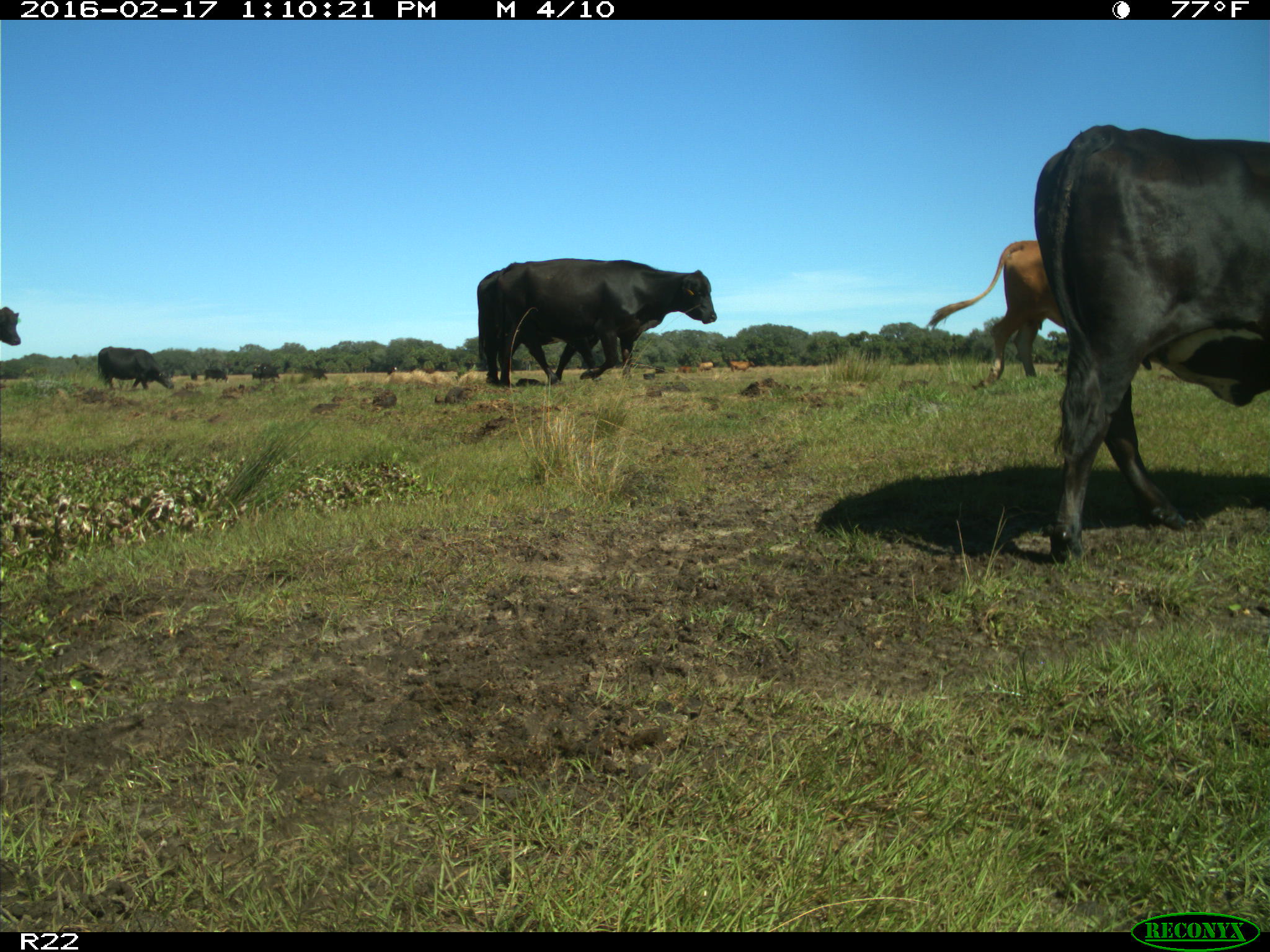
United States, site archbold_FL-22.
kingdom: Animalia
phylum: Chordata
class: Mammalia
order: Artiodactyla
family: Bovidae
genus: Bos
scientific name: Bos taurus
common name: domestic cow